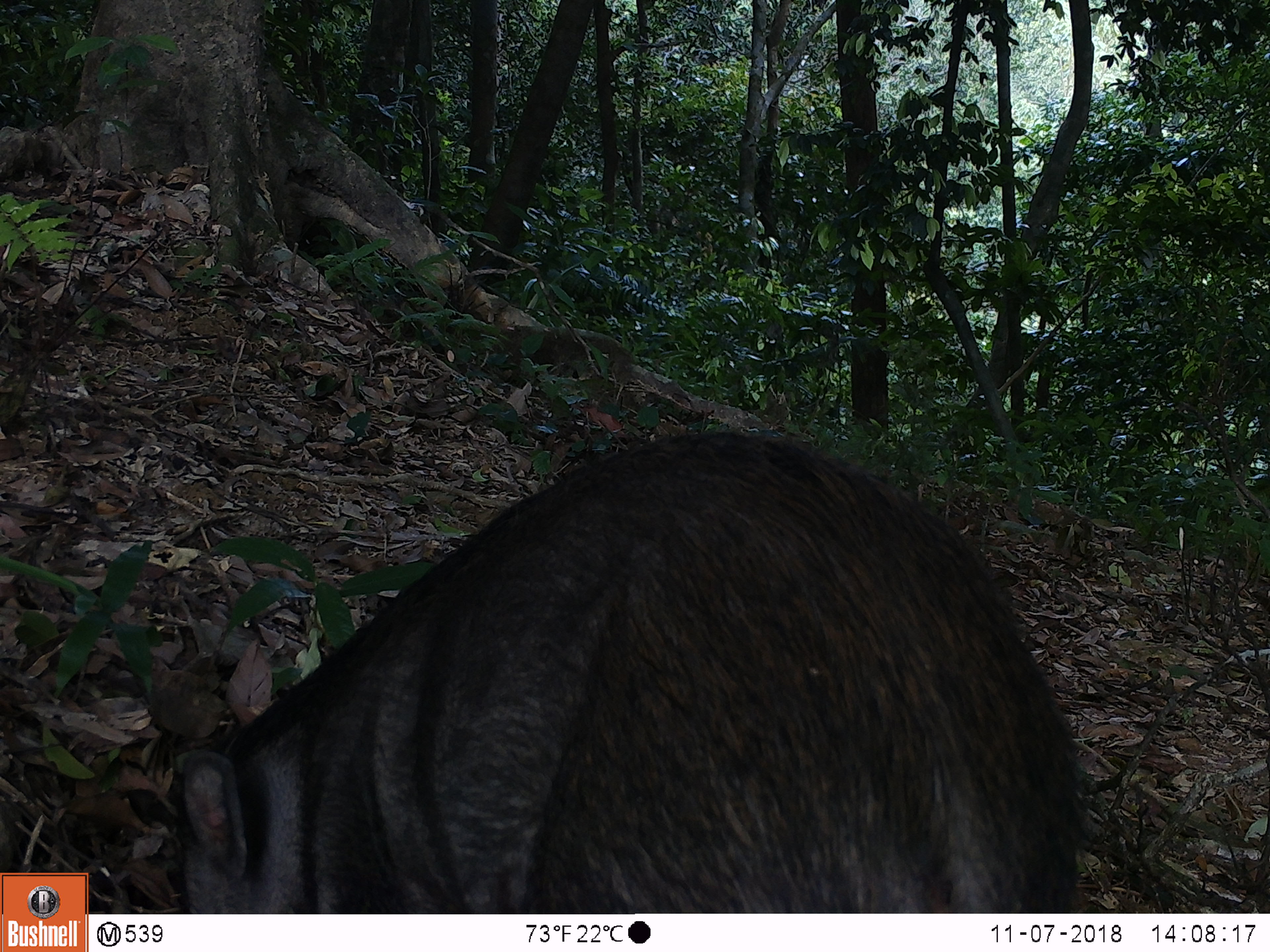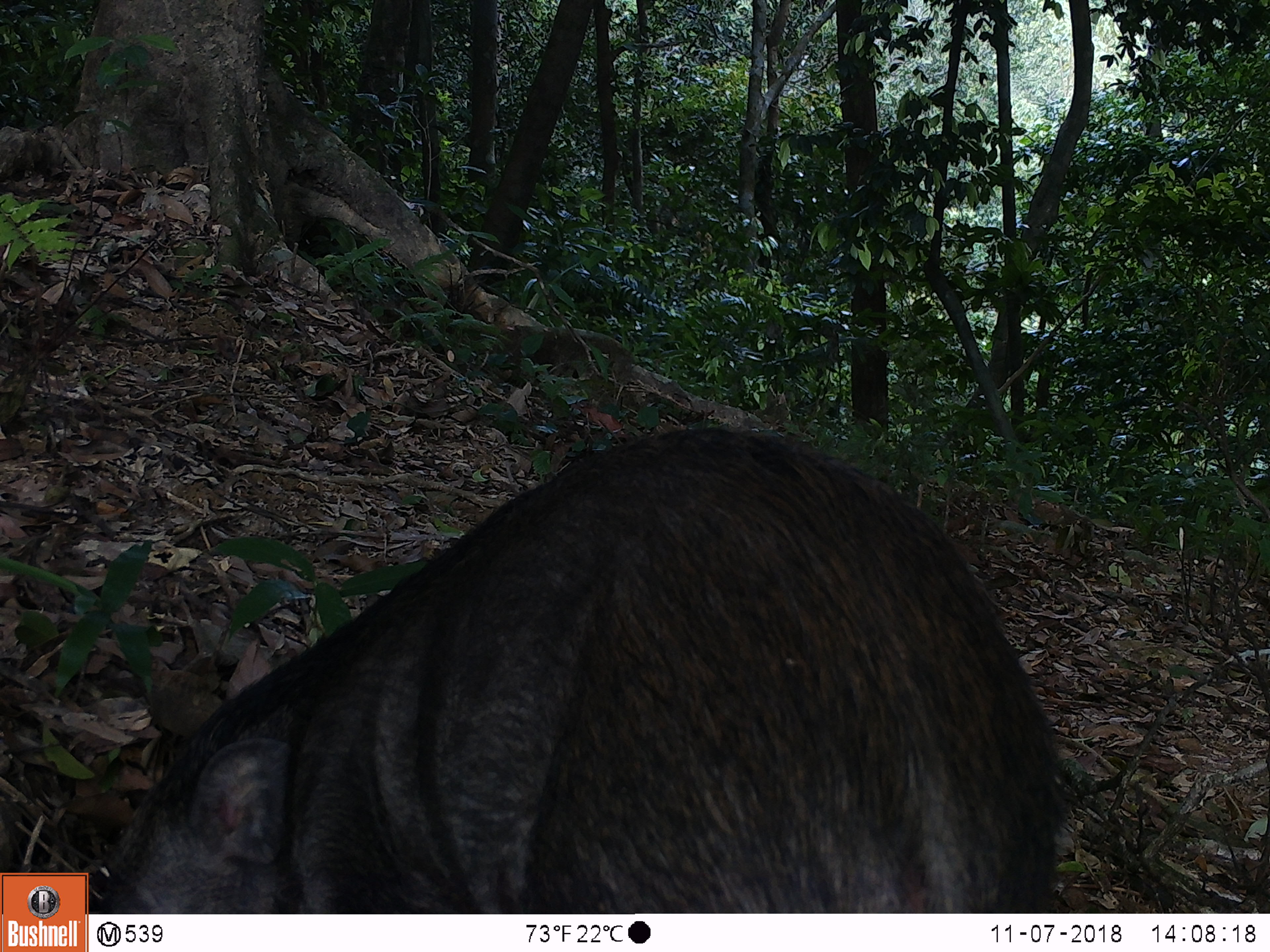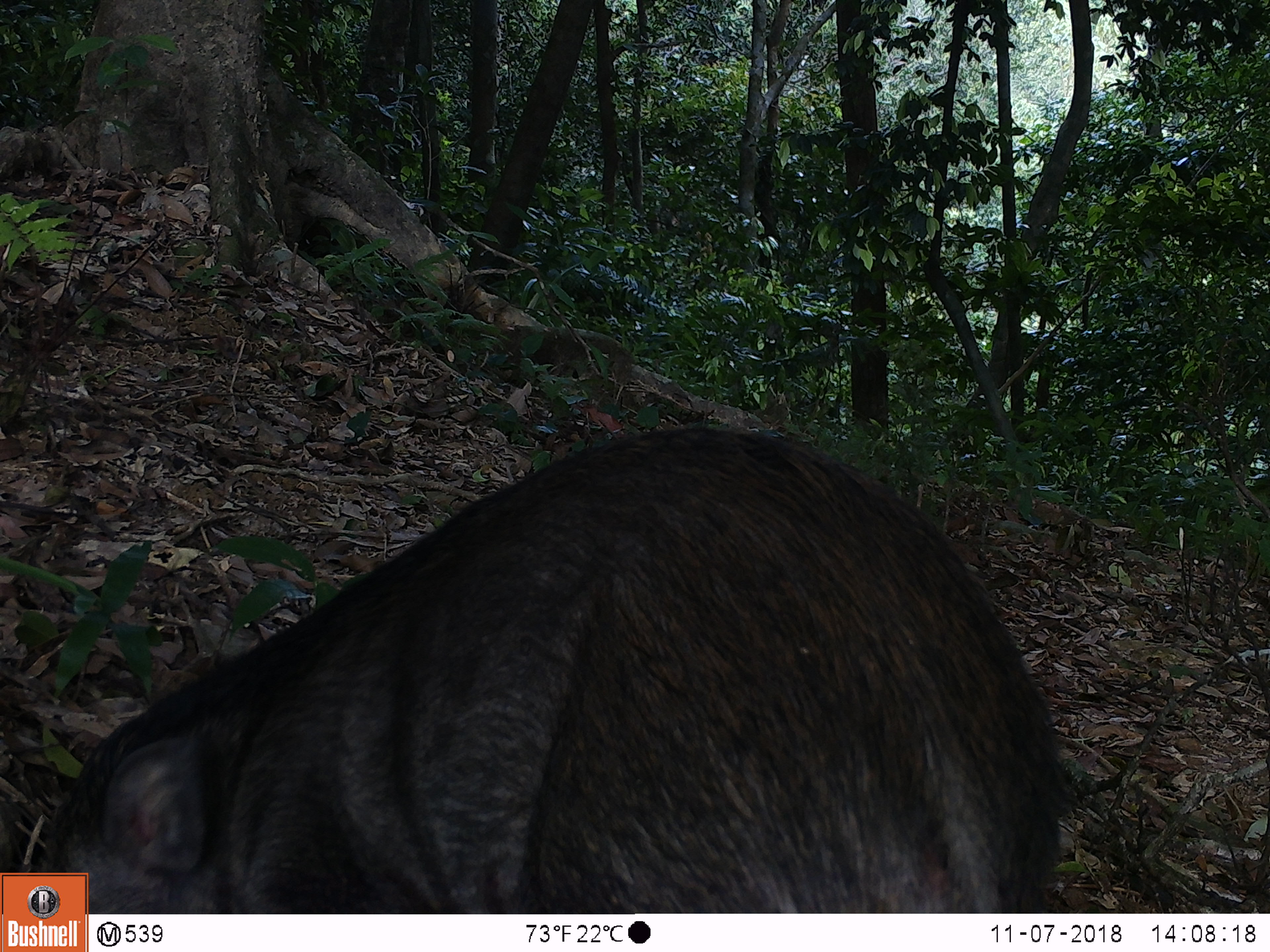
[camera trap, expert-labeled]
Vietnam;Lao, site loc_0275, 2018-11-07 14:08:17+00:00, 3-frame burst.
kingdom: Animalia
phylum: Chordata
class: Mammalia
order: Artiodactyla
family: Suidae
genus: Sus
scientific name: Sus scrofa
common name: eurasian wild pig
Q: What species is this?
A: Eurasian wild pig (Sus scrofa).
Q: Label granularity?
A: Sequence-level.